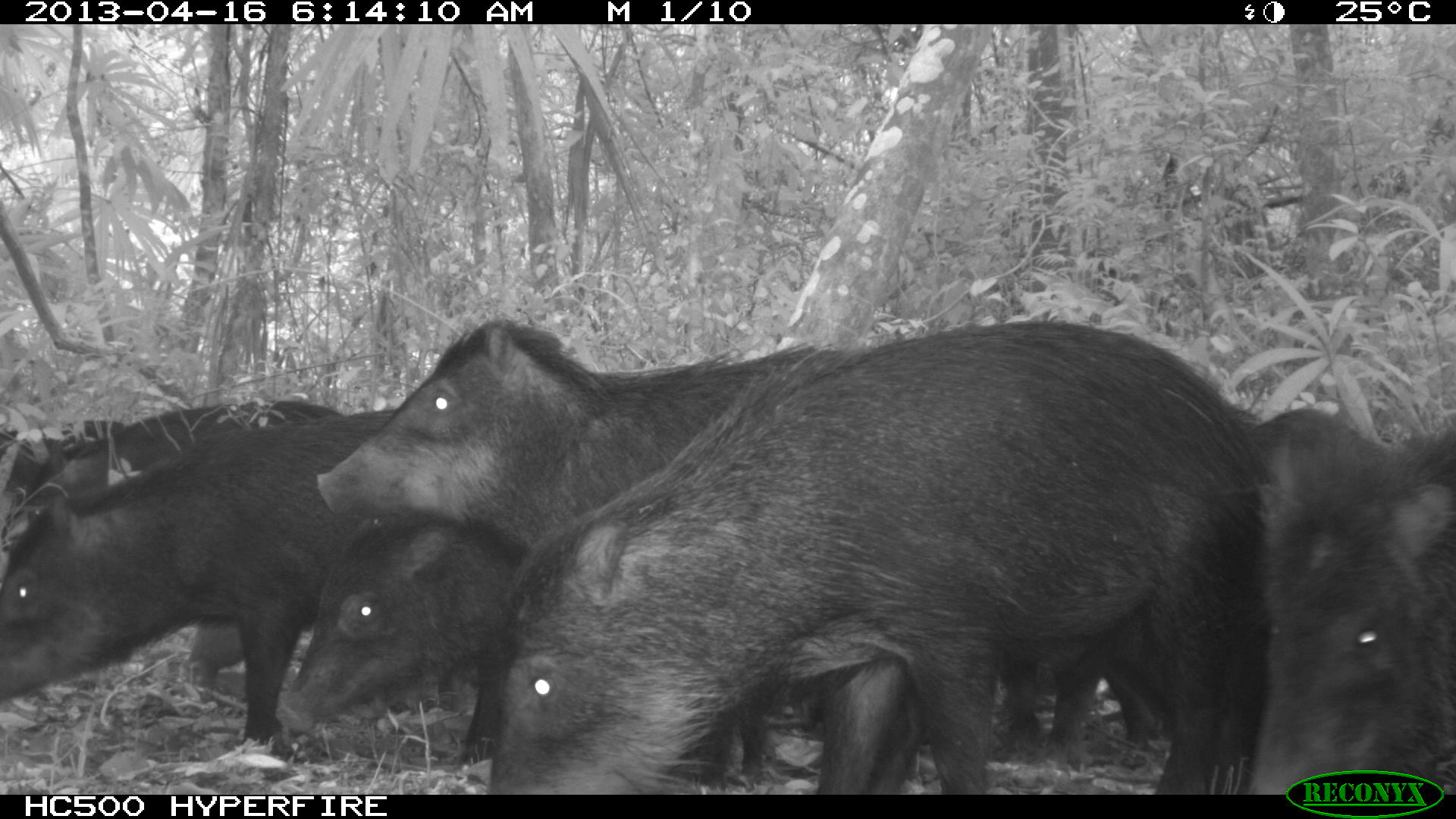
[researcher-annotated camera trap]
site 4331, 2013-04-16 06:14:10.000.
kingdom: Animalia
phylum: Chordata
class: Mammalia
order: Artiodactyla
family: Tayassuidae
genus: Tayassu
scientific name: Tayassu pecari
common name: white-lipped peccary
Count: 11.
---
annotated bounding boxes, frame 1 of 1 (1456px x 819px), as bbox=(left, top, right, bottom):
tayassu pecari: bbox=(484, 318, 1245, 795); bbox=(0, 407, 409, 742); bbox=(310, 320, 848, 544); bbox=(1243, 412, 1456, 794); bbox=(270, 528, 503, 766); bbox=(0, 398, 336, 553); bbox=(0, 418, 131, 542)